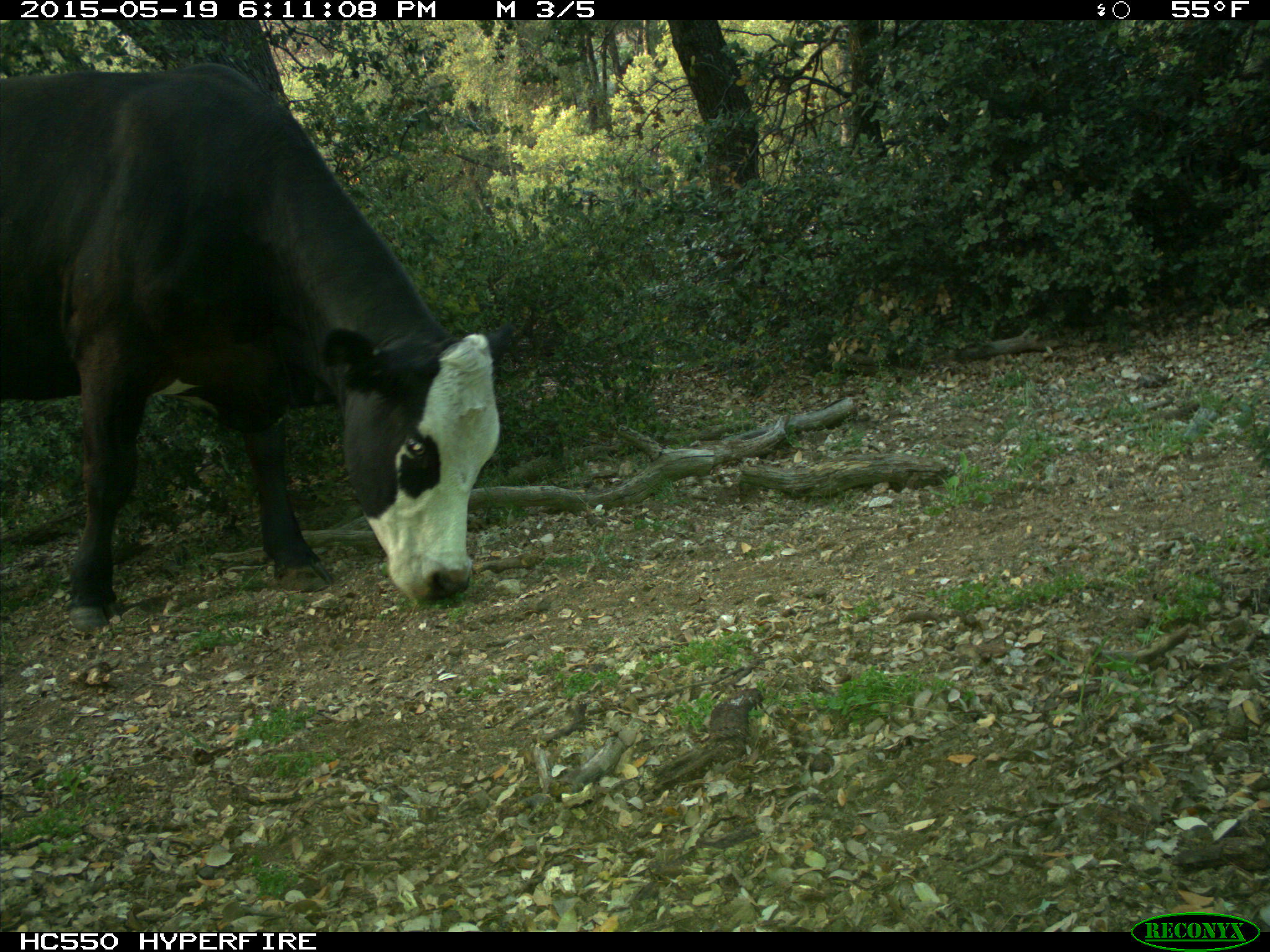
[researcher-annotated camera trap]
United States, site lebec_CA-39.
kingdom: Animalia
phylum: Chordata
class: Mammalia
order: Artiodactyla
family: Bovidae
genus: Bos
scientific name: Bos taurus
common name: domestic cow